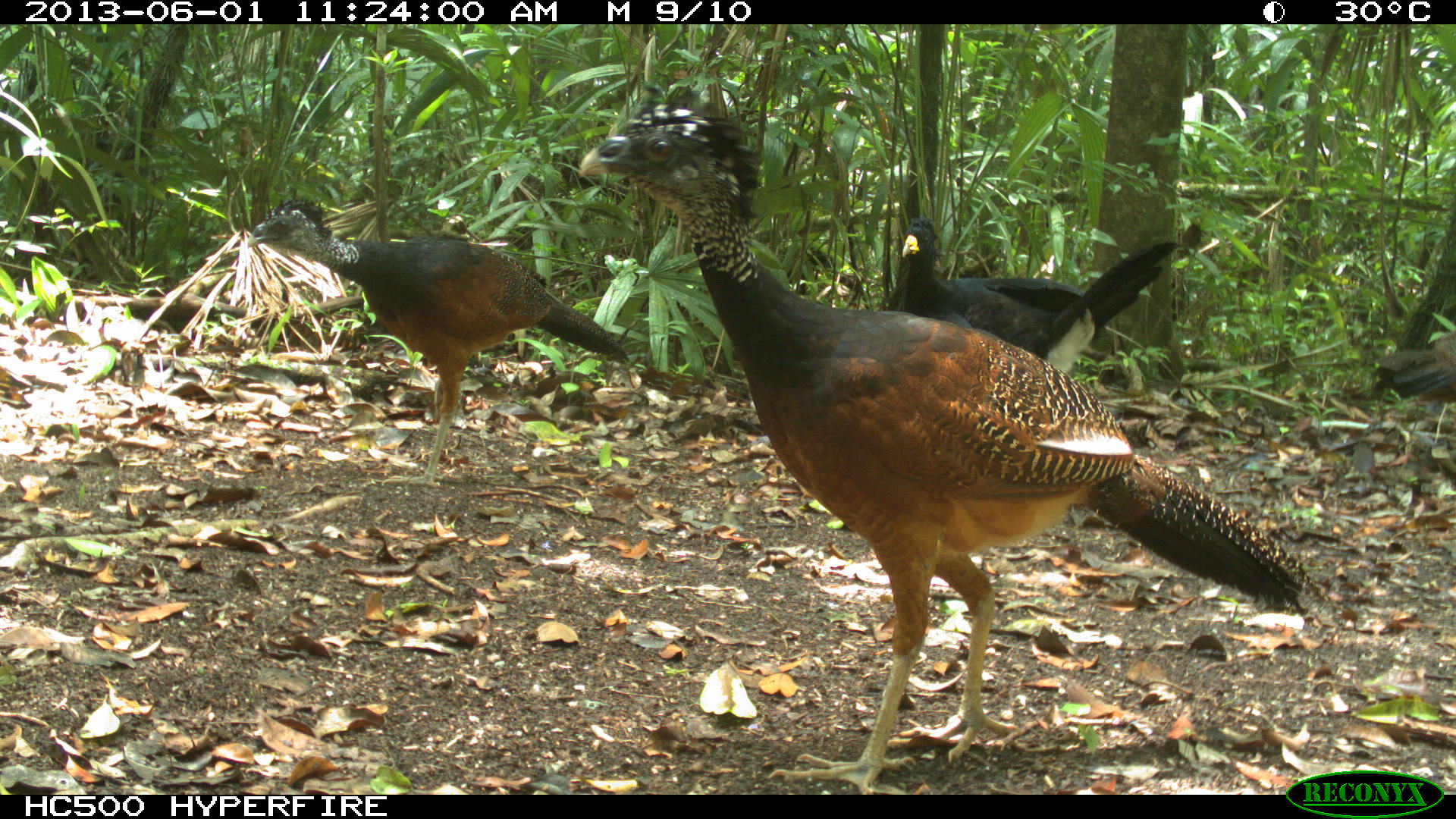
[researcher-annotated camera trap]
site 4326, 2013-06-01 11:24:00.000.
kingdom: Animalia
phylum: Chordata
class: Aves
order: Galliformes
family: Cracidae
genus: Crax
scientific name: Crax rubra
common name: great curassow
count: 4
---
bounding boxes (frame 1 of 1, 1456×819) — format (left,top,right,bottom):
crax rubra: (574,82,1330,792); (243,195,631,487); (882,212,1180,374); (1366,325,1456,455)